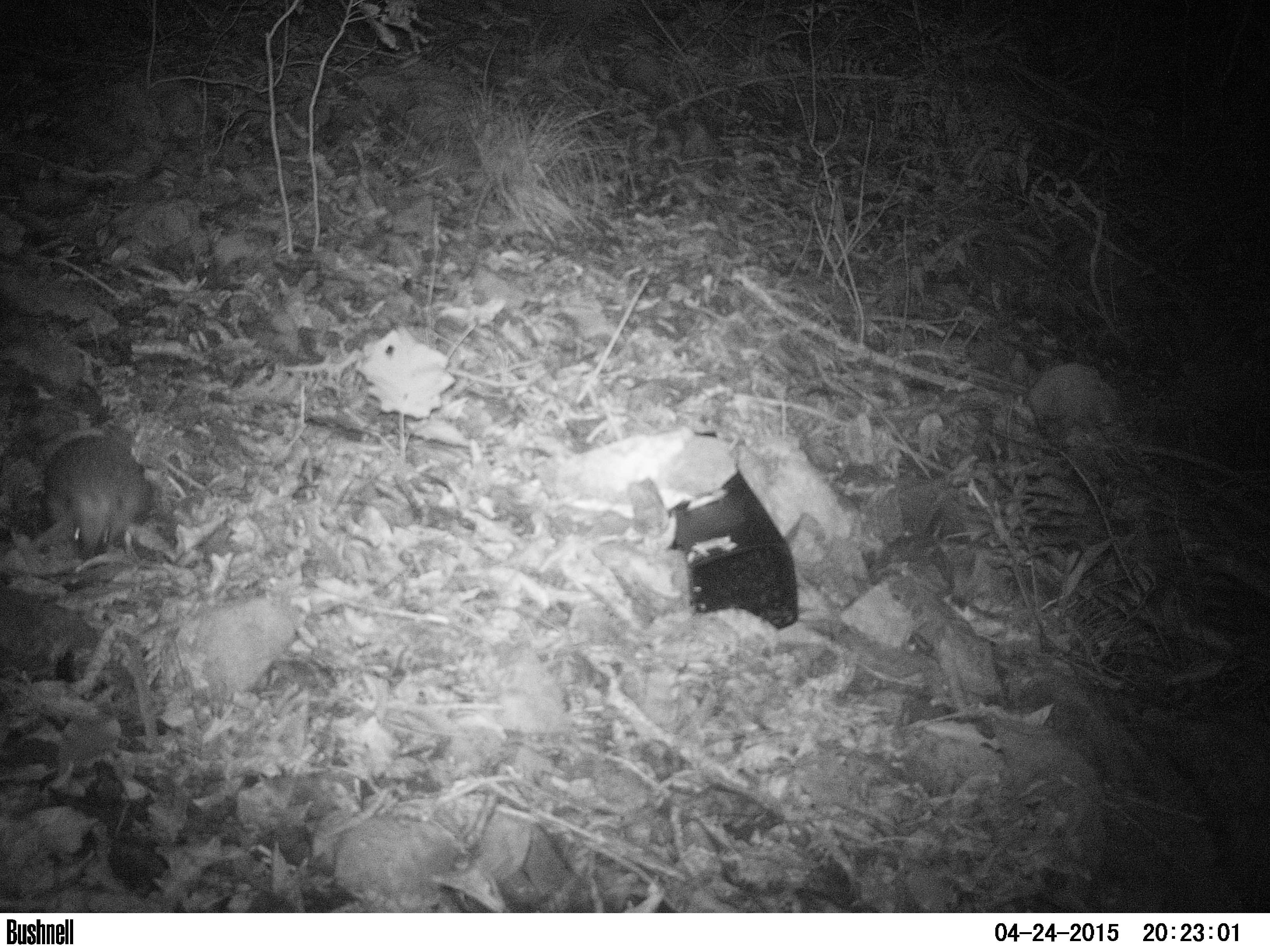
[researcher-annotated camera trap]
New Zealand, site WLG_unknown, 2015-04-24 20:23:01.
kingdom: Animalia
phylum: Chordata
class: Mammalia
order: Eulipotyphla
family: Erinaceidae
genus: Erinaceus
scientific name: Erinaceus europaeus europaeus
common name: european hedgehog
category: hedgehog